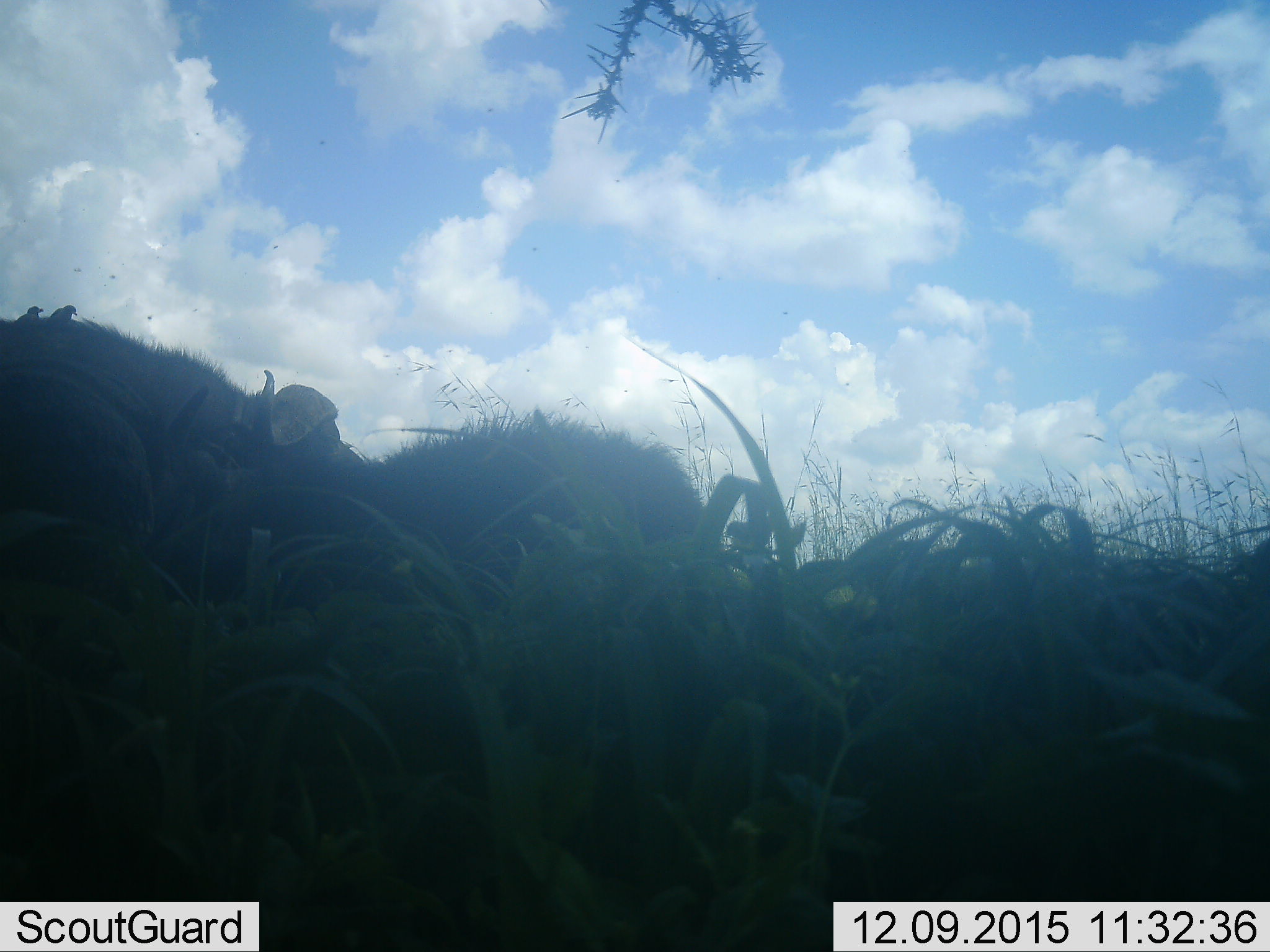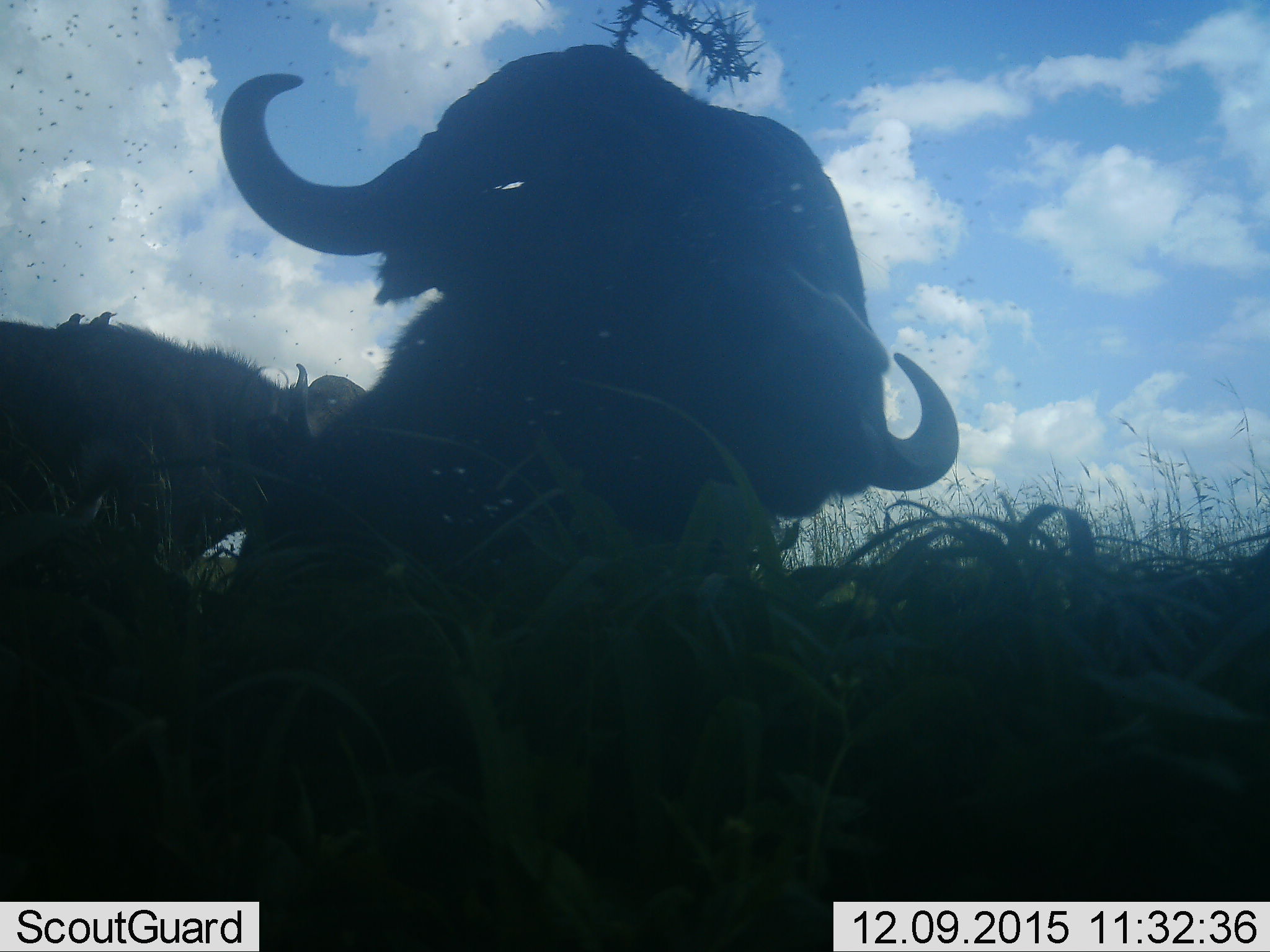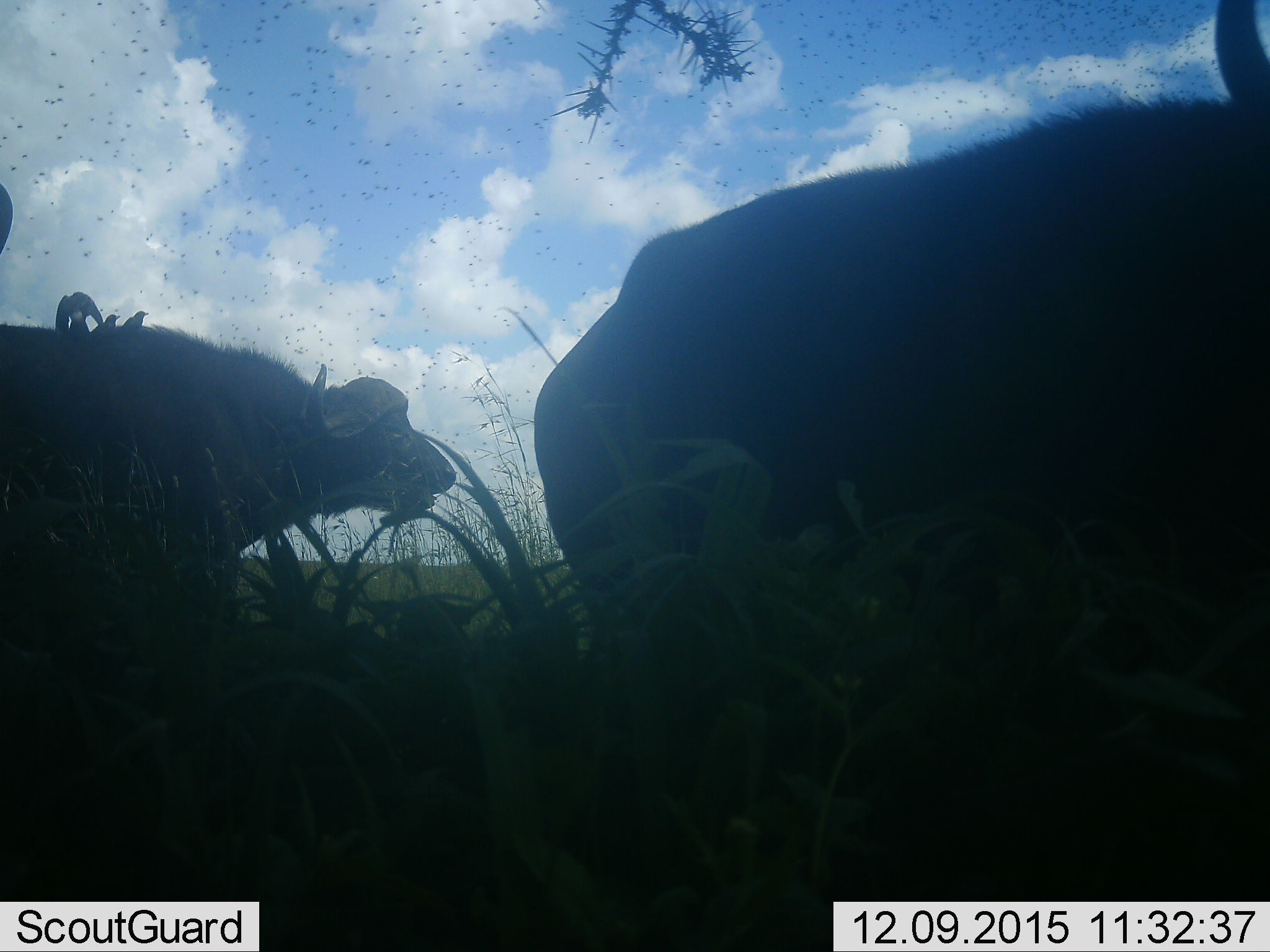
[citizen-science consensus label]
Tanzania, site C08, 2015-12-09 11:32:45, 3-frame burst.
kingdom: Animalia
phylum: Chordata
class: Mammalia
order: Artiodactyla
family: Bovidae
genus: Syncerus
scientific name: Syncerus caffer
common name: cape buffalo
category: buffalo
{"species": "buffalo (cape buffalo) (Syncerus caffer)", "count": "2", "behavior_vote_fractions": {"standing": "25%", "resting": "8%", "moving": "83%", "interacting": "0%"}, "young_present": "0%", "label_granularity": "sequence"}